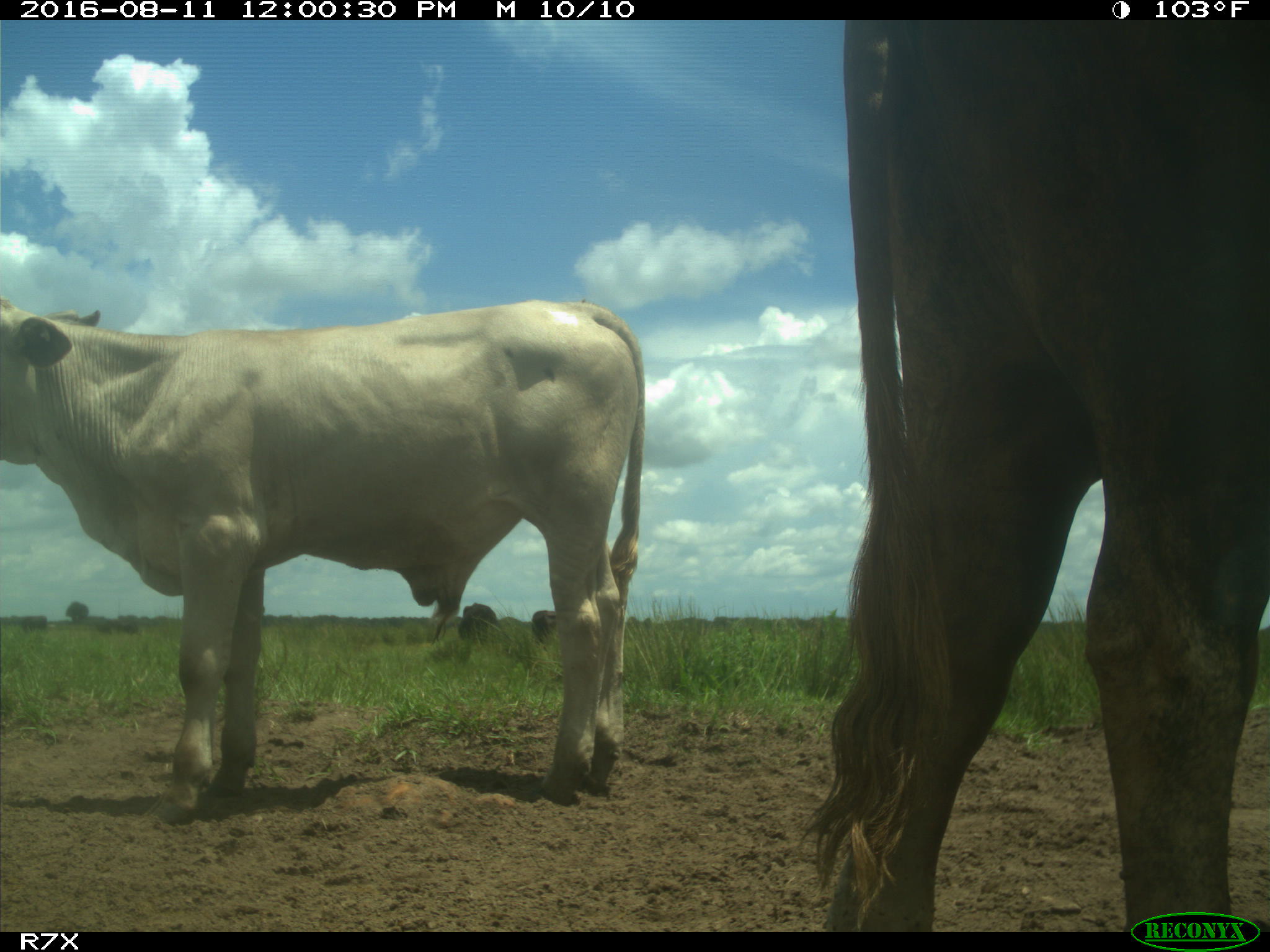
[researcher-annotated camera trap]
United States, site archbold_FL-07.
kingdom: Animalia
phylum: Chordata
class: Mammalia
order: Artiodactyla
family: Bovidae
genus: Bos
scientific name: Bos taurus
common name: domestic cow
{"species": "Bos taurus (domestic cow)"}